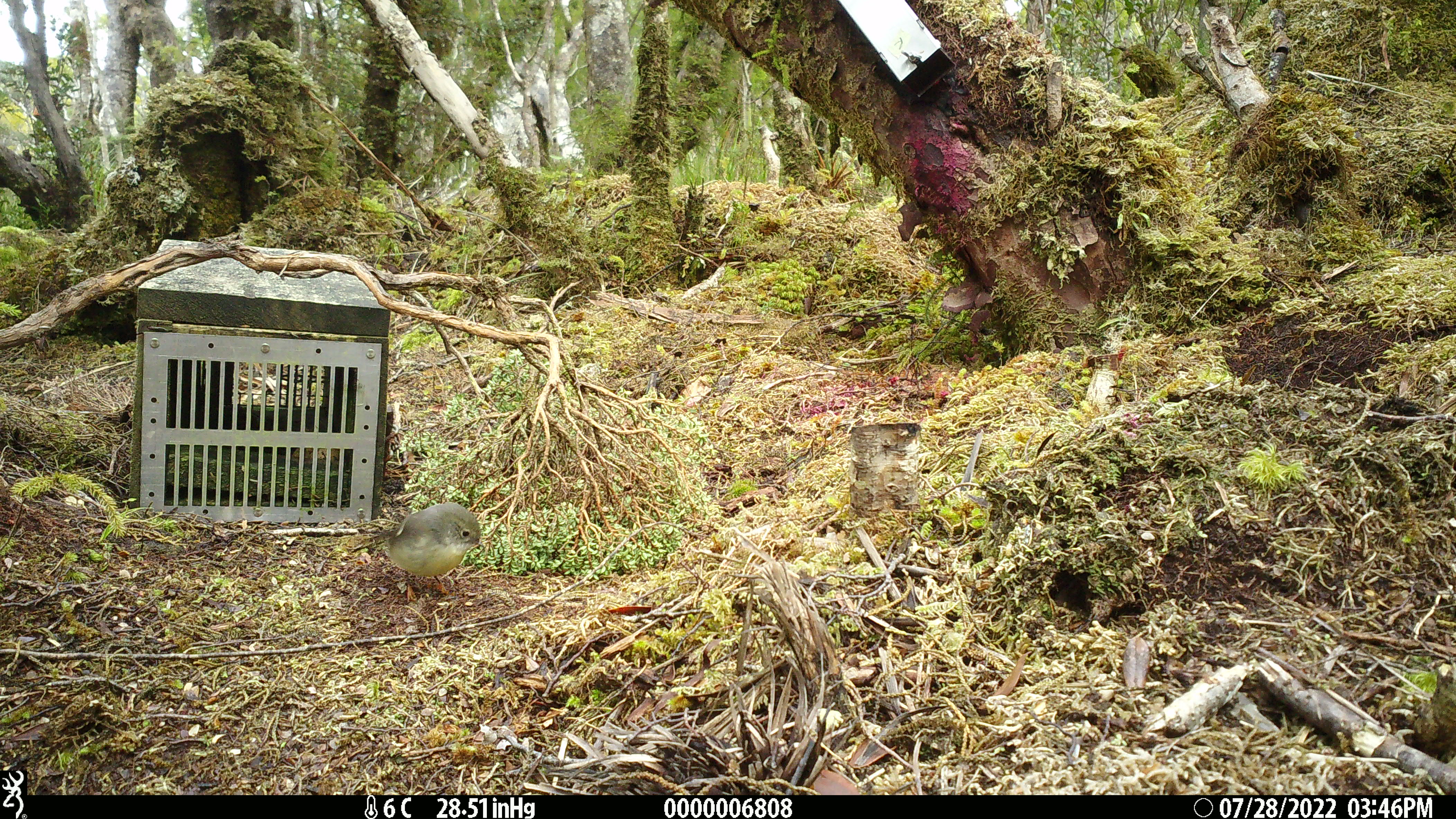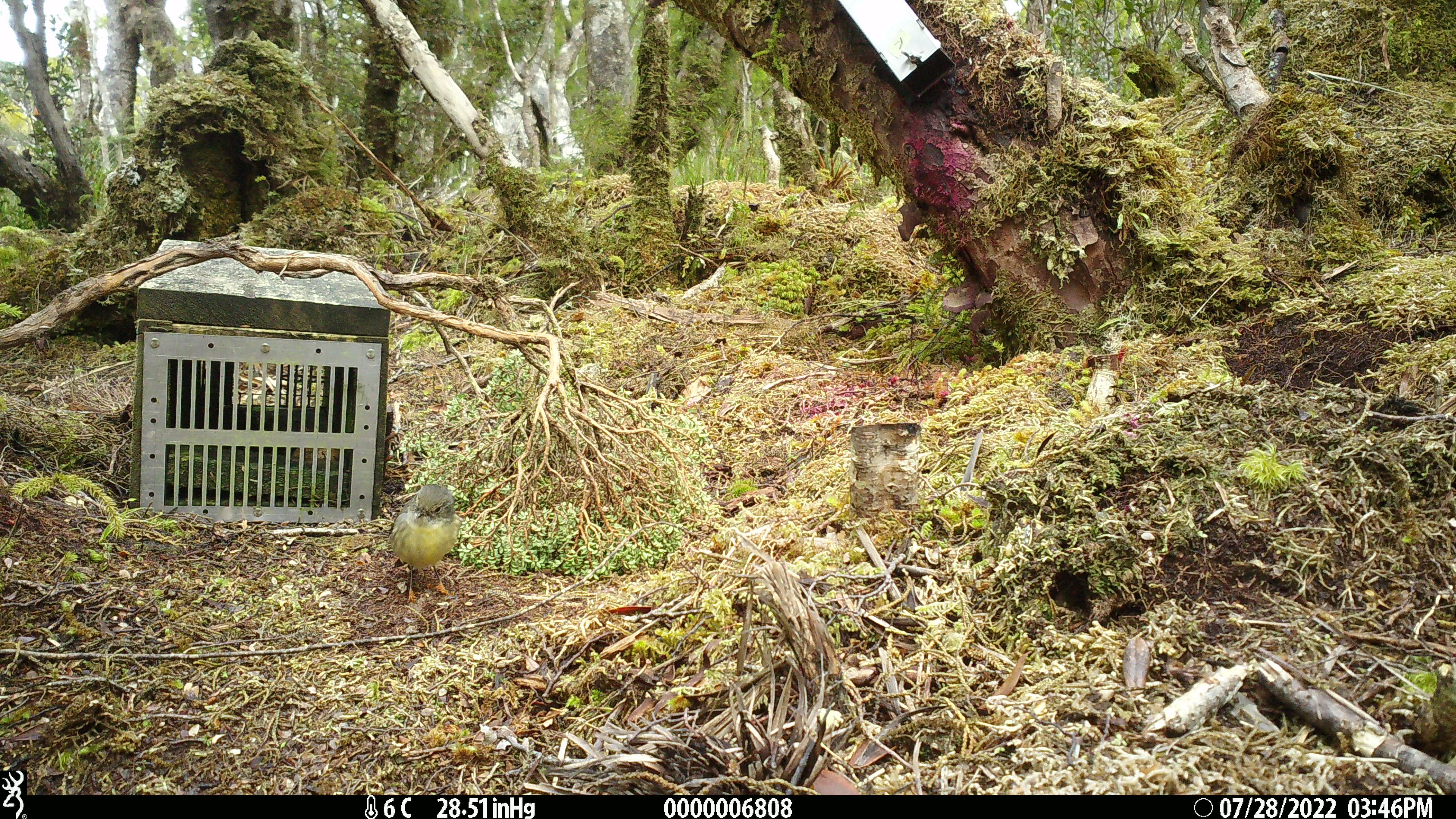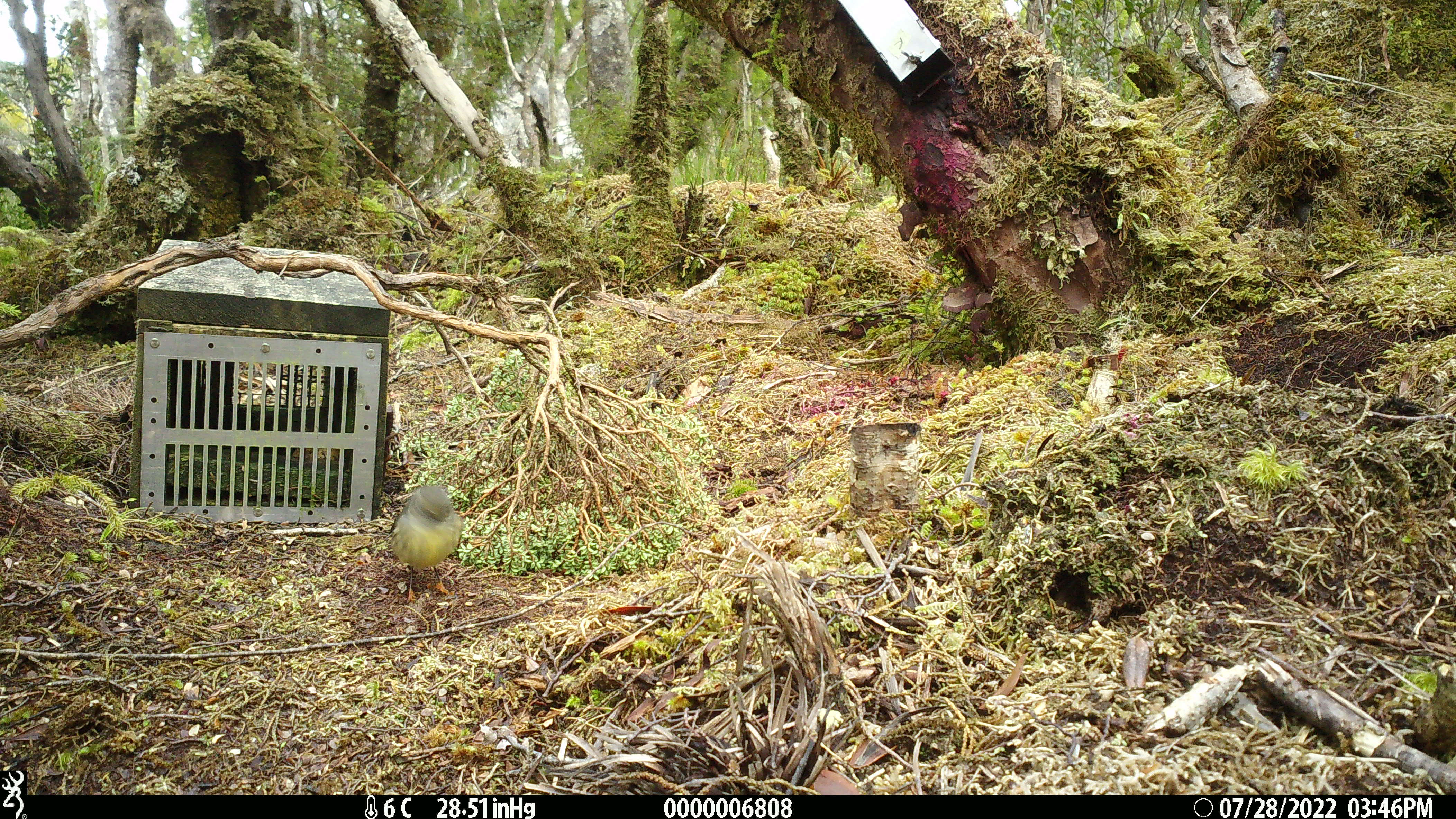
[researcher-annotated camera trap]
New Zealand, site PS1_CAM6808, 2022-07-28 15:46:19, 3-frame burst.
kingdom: Animalia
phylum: Chordata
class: Aves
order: Passeriformes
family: Petroicidae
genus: Petroica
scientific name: Petroica macrocephala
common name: tomtit